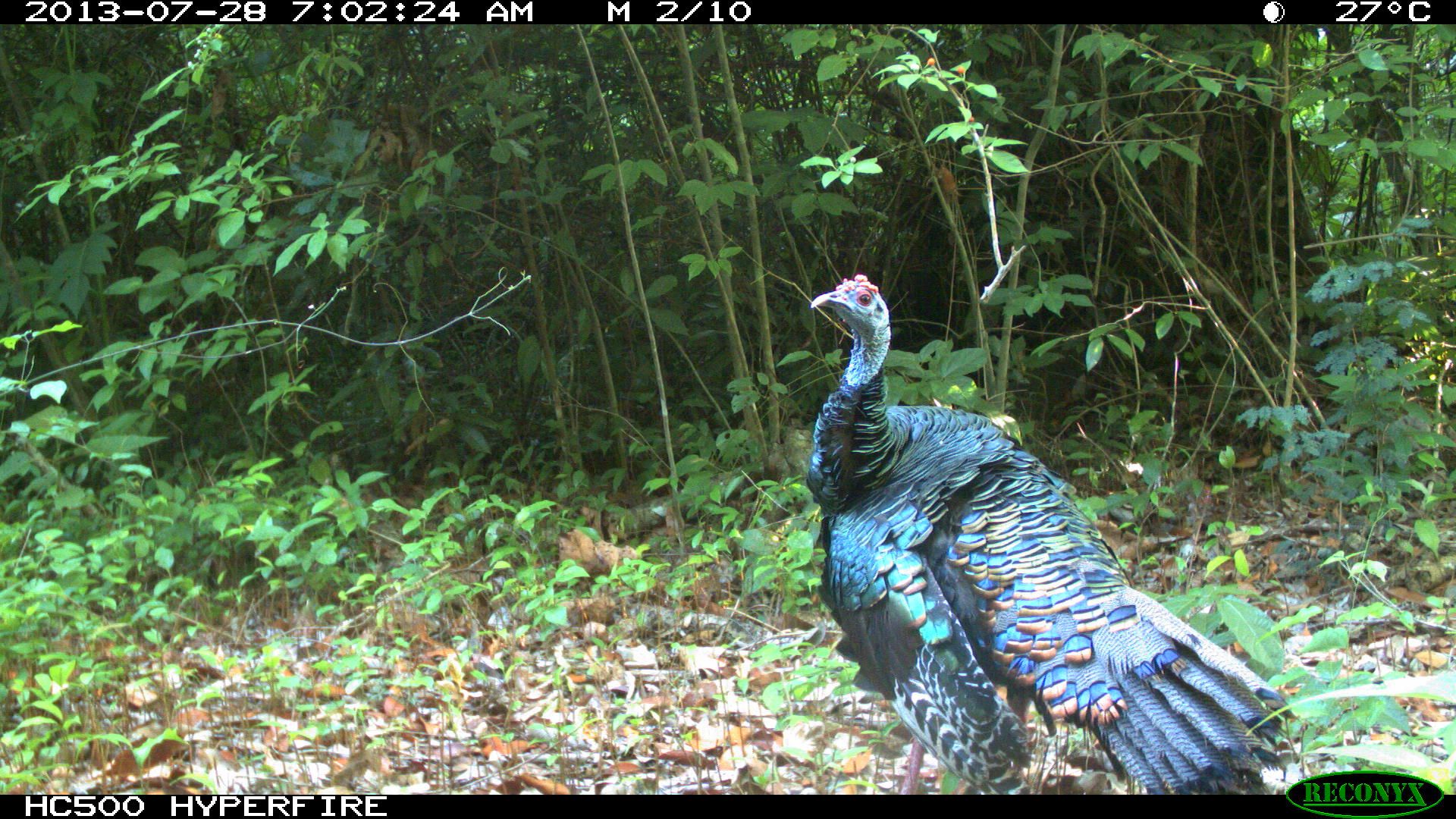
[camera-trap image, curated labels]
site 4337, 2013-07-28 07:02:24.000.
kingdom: Animalia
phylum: Chordata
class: Aves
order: Galliformes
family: Phasianidae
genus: Meleagris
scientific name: Meleagris ocellata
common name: ocellated turkey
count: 1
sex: male